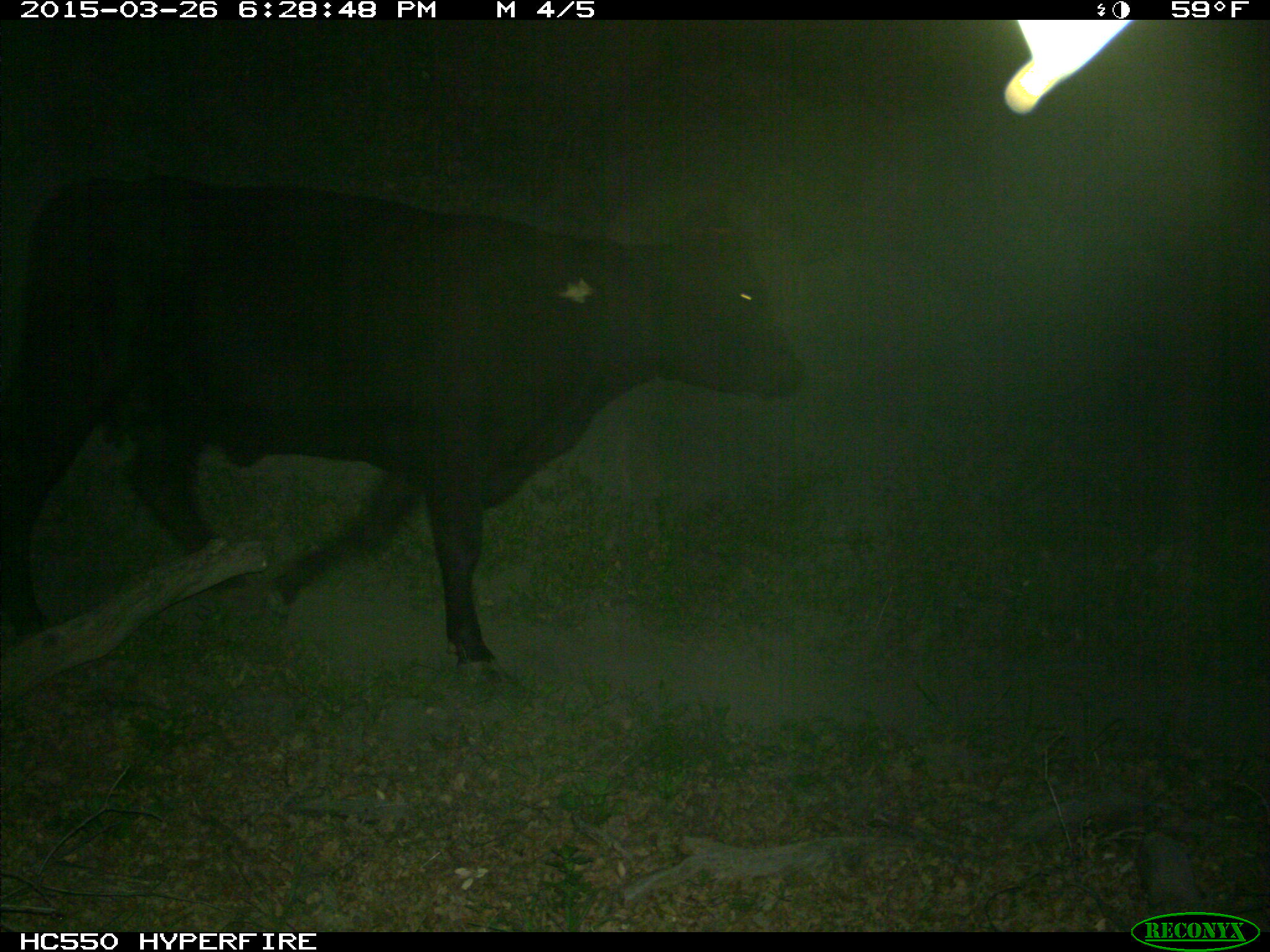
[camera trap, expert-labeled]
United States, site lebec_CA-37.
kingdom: Animalia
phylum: Chordata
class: Mammalia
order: Artiodactyla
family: Bovidae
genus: Bos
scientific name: Bos taurus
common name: domestic cow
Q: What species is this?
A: Bos taurus (domestic cow).